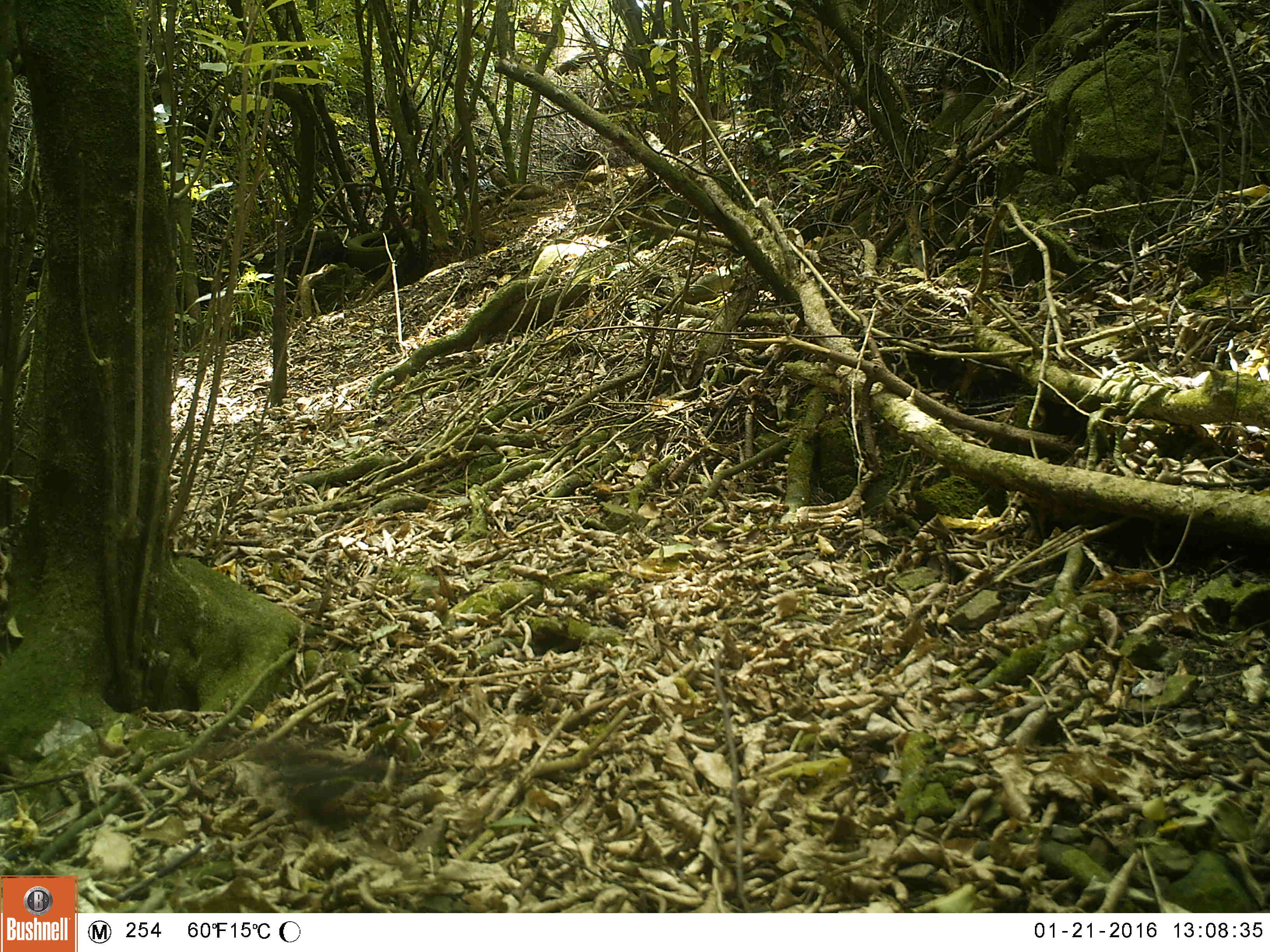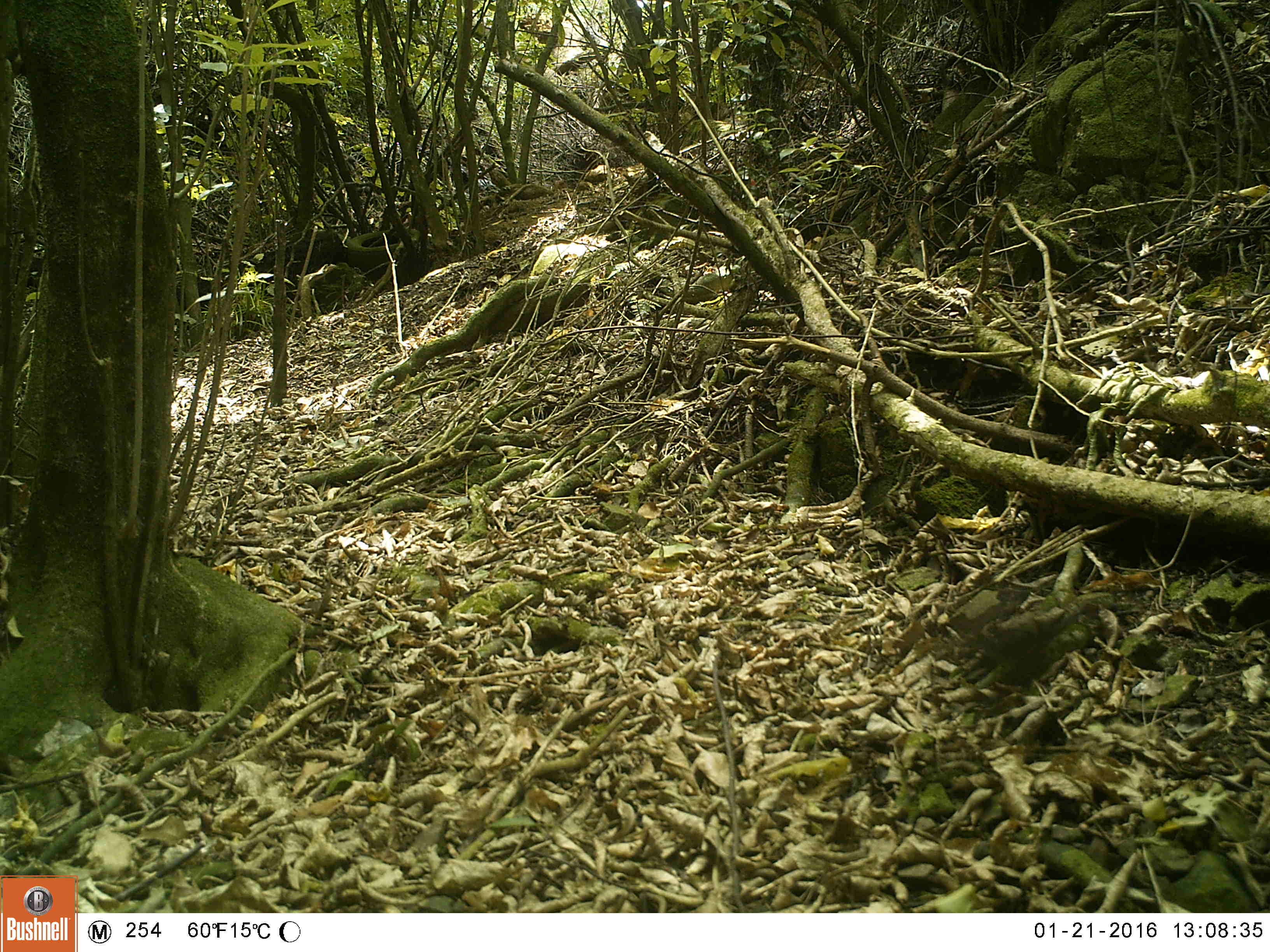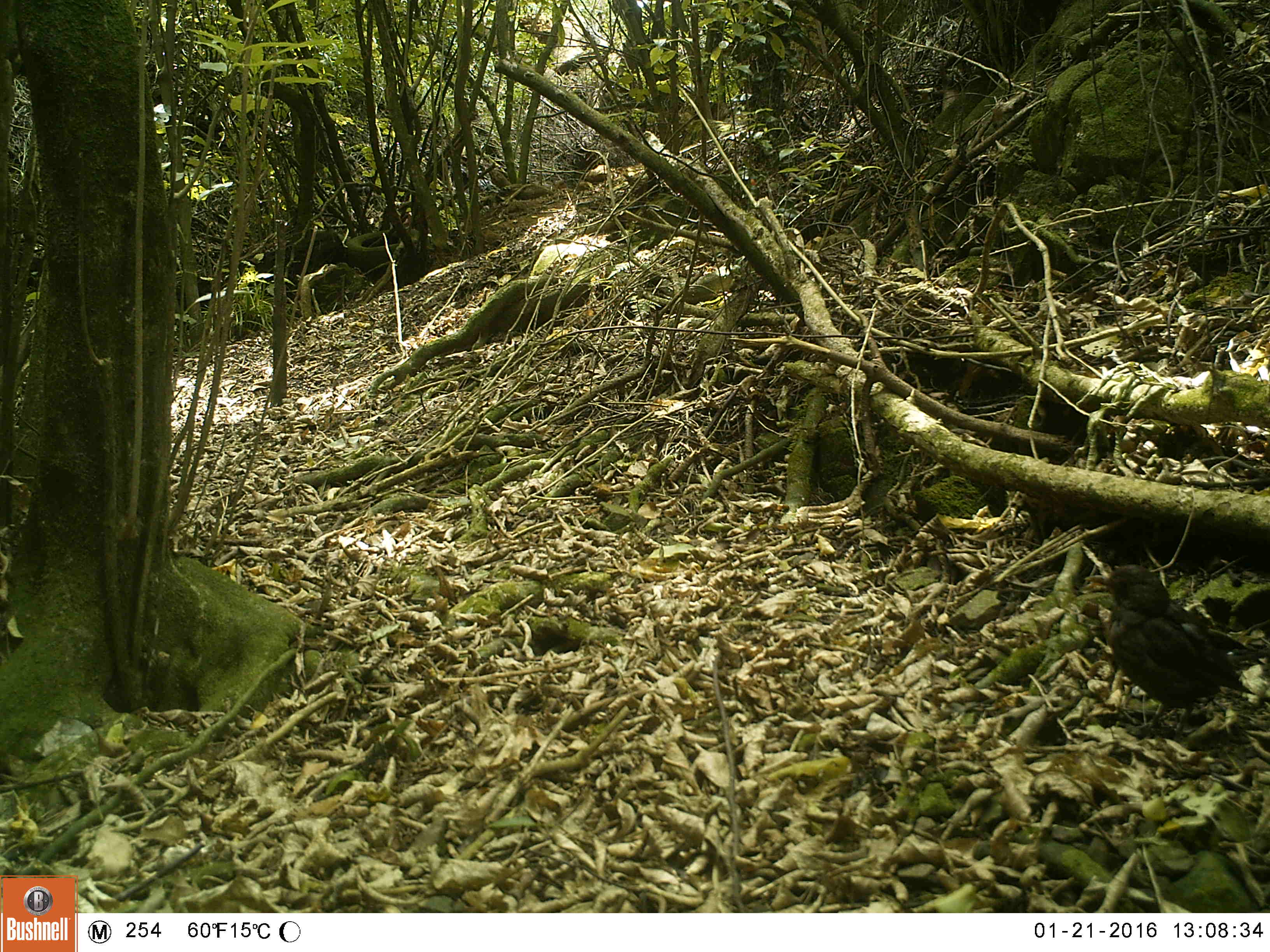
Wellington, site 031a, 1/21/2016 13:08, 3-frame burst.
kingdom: Animalia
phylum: Chordata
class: Aves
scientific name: Aves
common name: bird